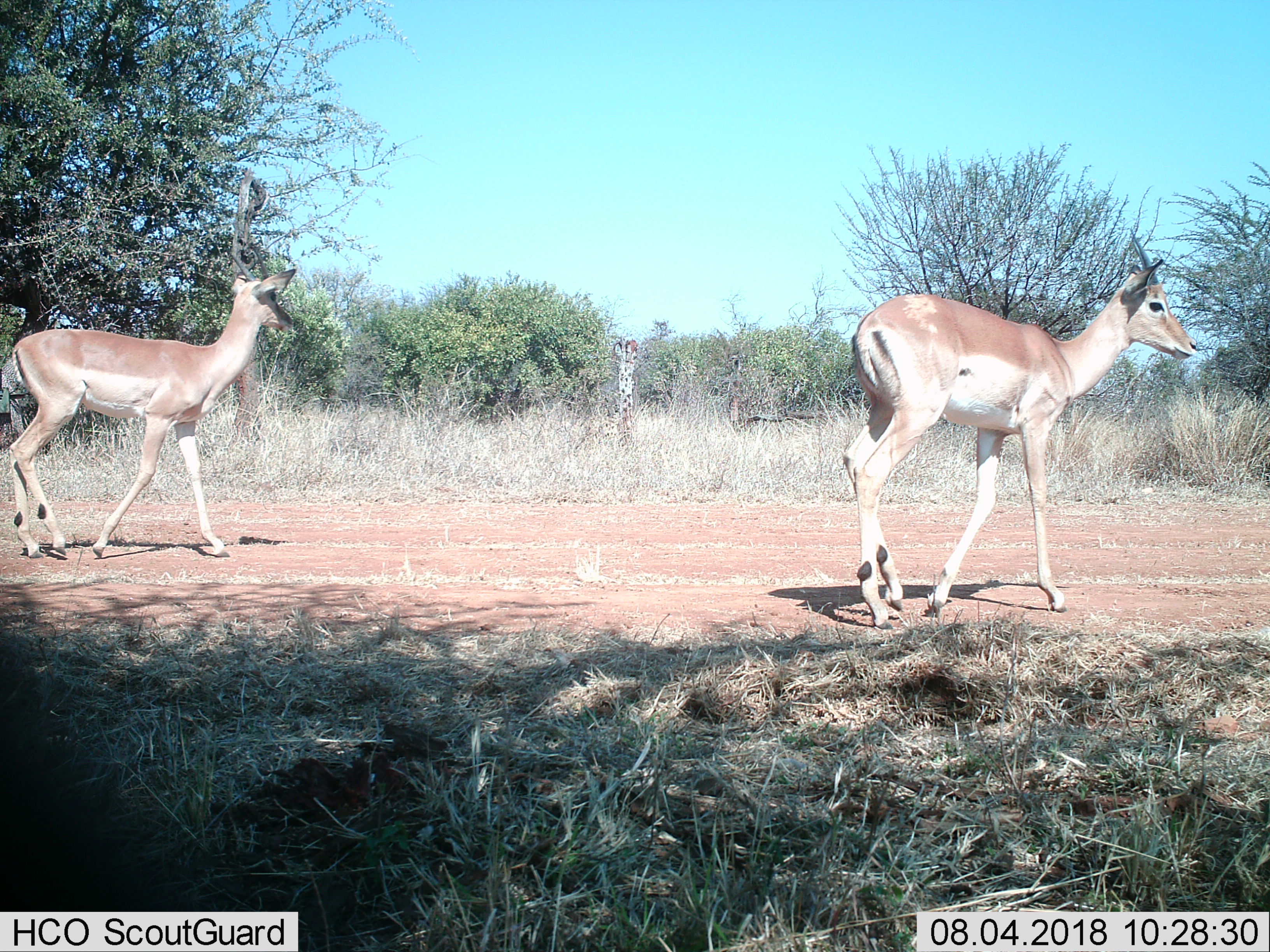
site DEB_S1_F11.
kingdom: Animalia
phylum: Chordata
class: Mammalia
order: Artiodactyla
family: Bovidae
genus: Aepyceros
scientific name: Aepyceros melampus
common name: impala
Impala (Aepyceros melampus), count 2. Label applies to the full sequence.